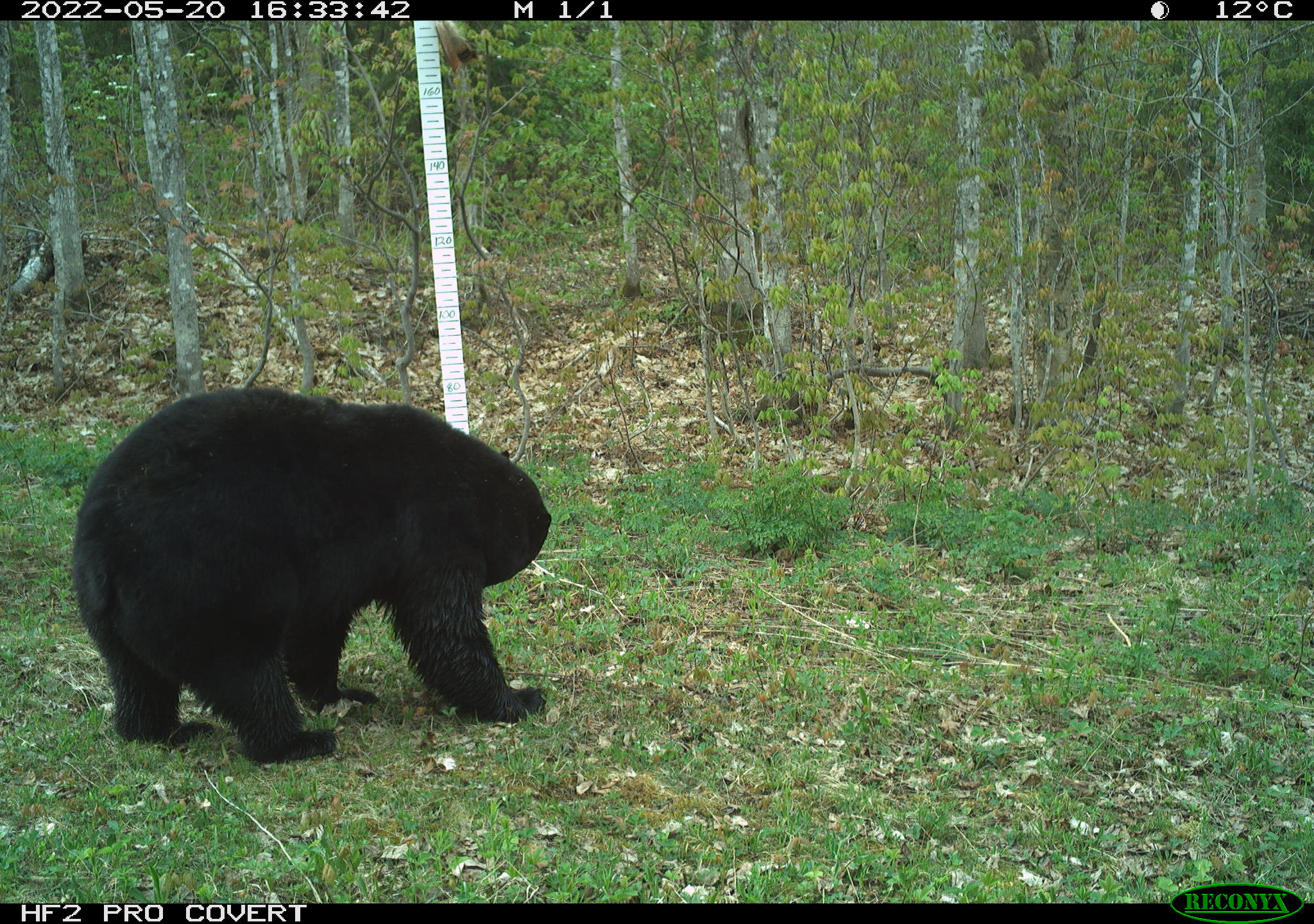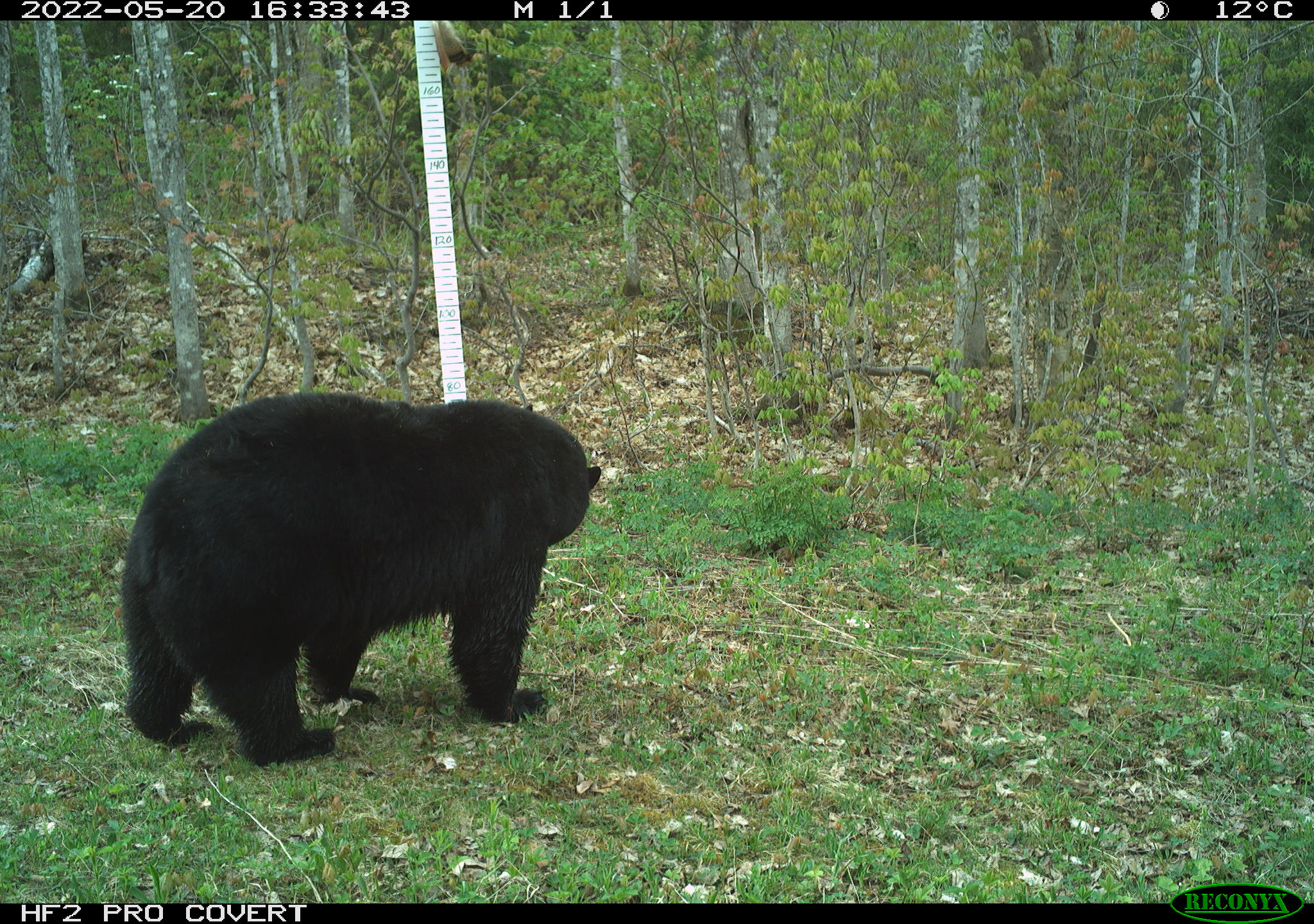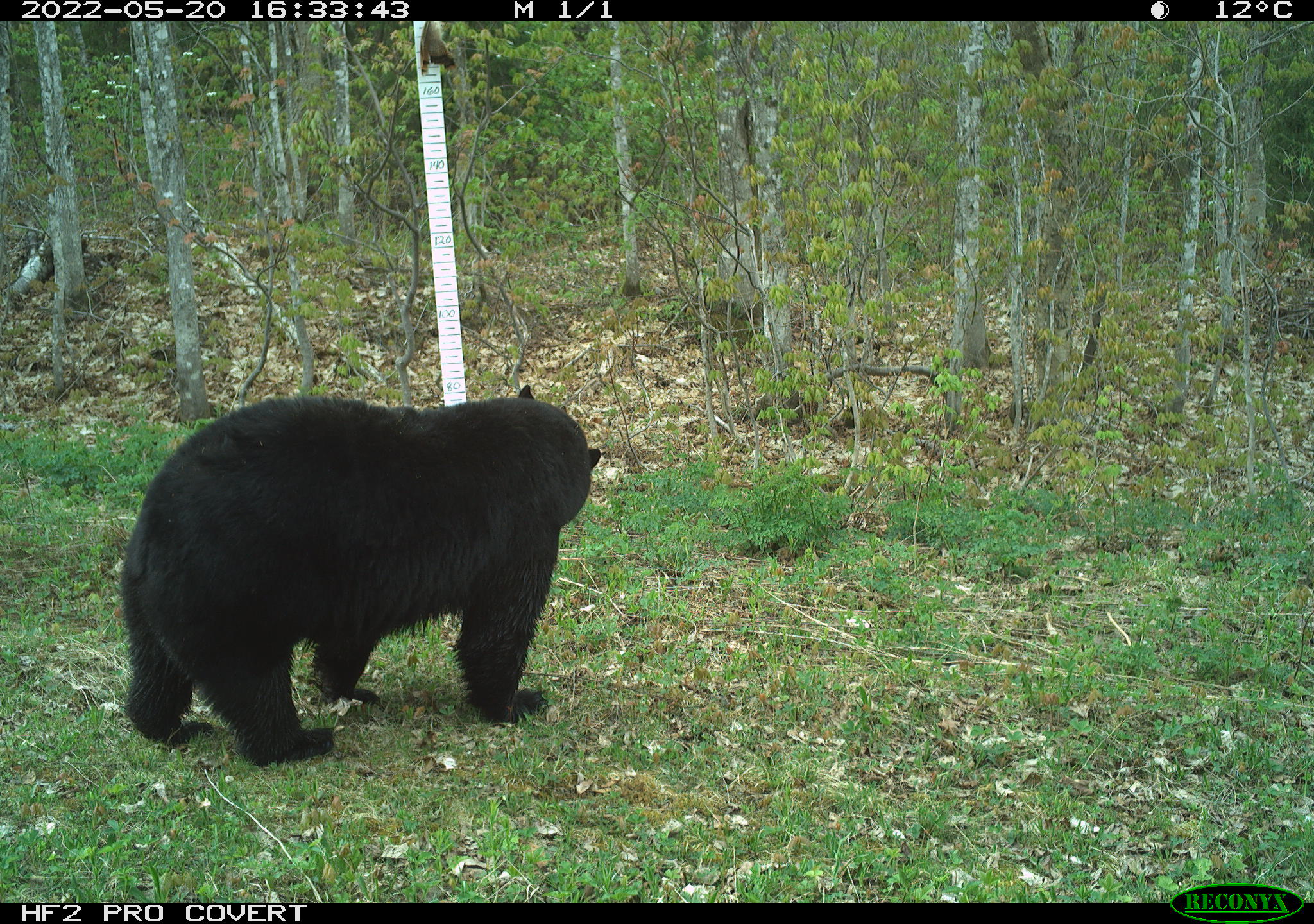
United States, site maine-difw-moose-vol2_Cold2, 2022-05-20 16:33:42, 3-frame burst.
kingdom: Animalia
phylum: Chordata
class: Mammalia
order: Carnivora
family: Ursidae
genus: Ursus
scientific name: Ursus americanus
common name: black bear